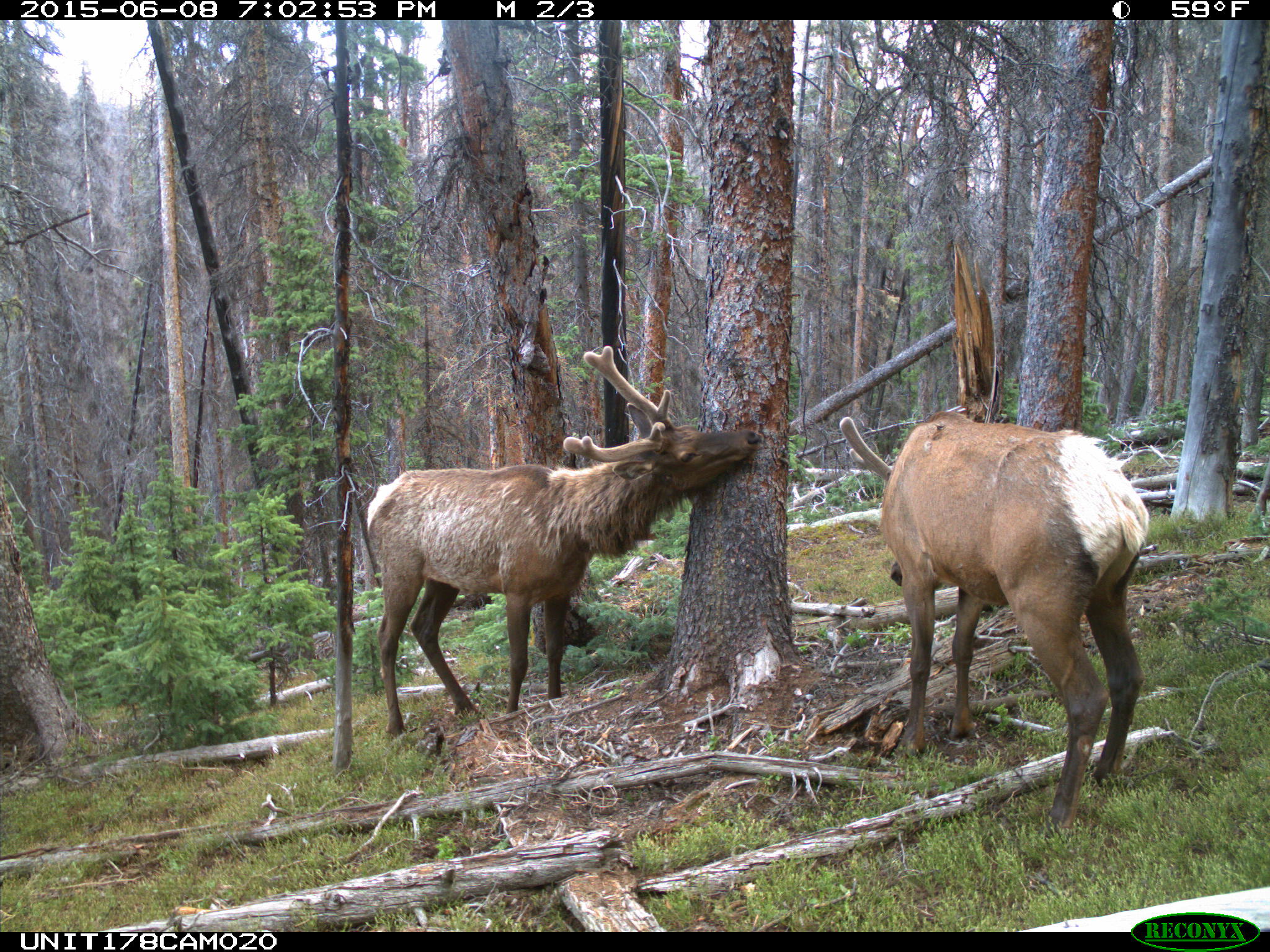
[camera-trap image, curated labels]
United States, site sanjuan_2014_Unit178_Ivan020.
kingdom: Animalia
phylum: Chordata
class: Mammalia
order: Artiodactyla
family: Cervidae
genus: Cervus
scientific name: Cervus elaphus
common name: red deer